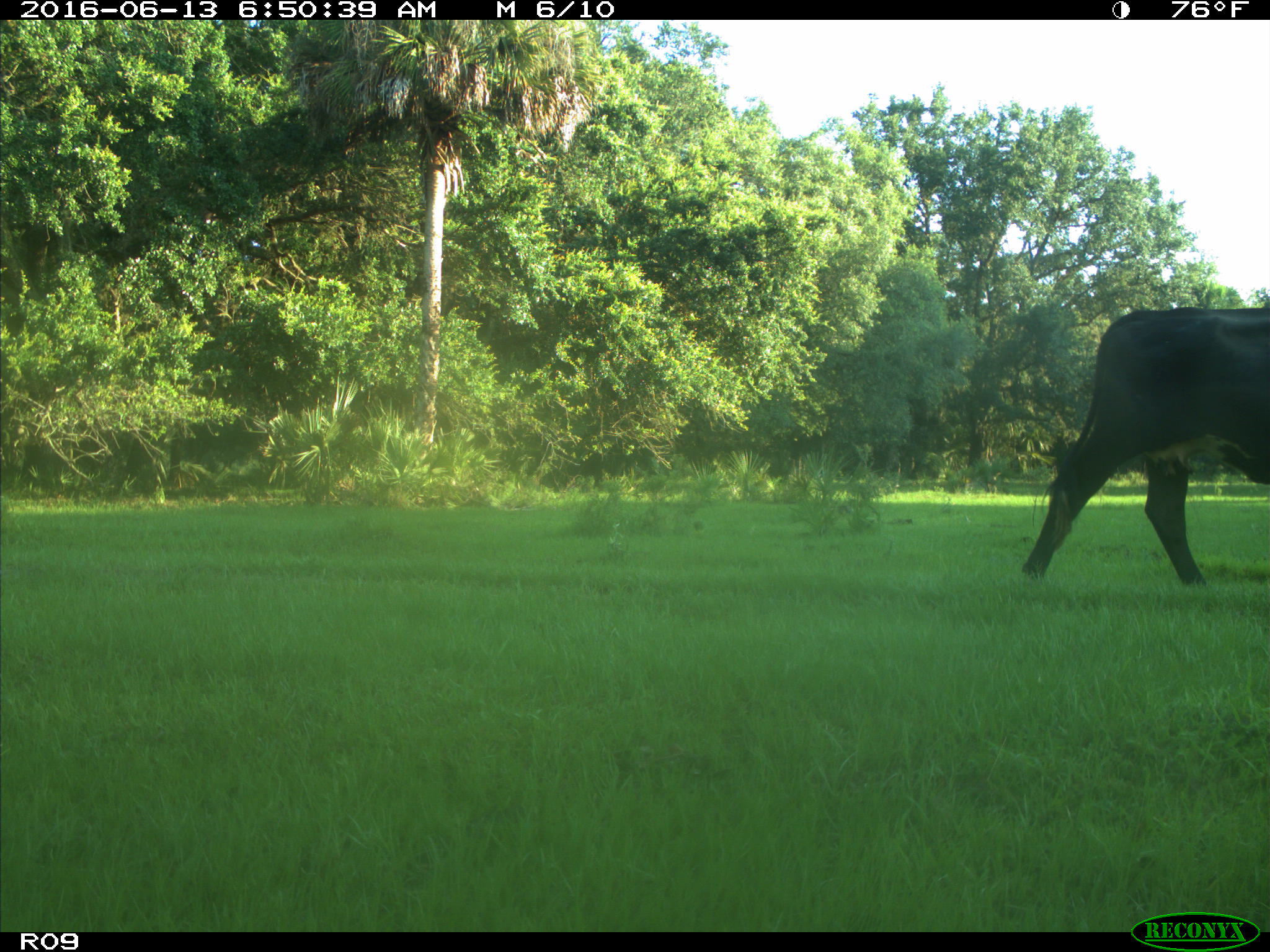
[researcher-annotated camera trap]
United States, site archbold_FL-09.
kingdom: Animalia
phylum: Chordata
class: Mammalia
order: Artiodactyla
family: Bovidae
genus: Bos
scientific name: Bos taurus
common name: domestic cow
Bos taurus (domestic cow).